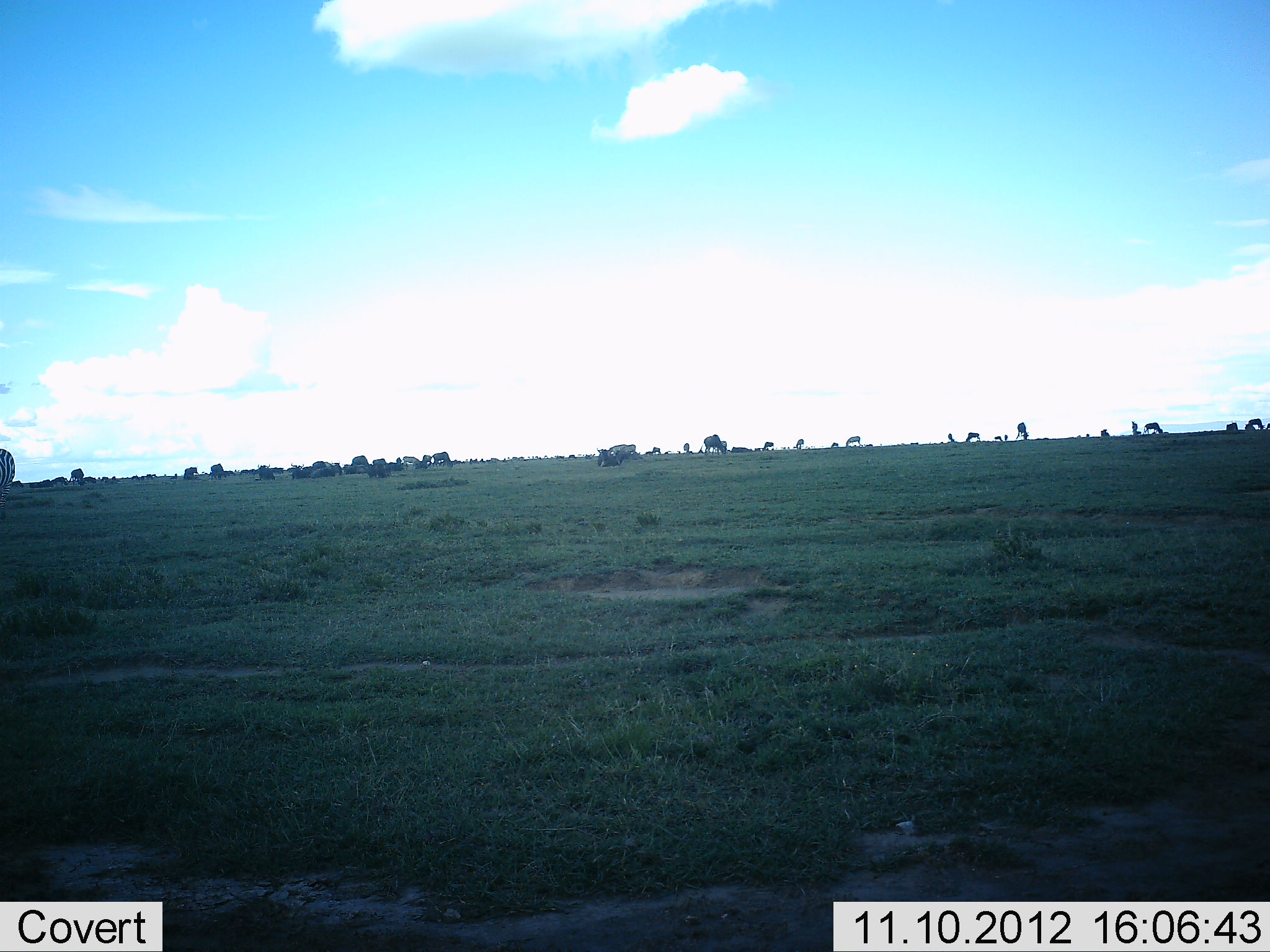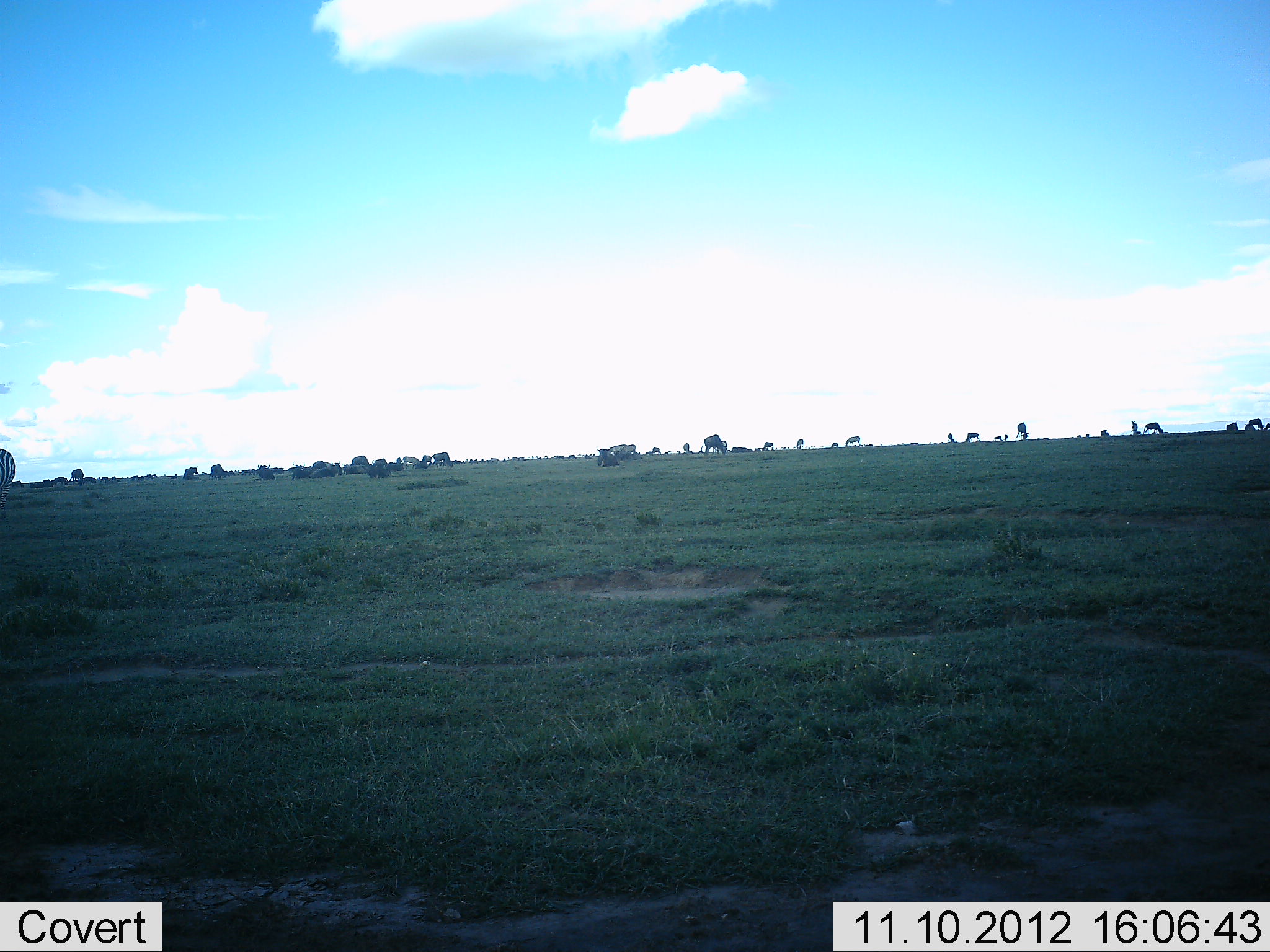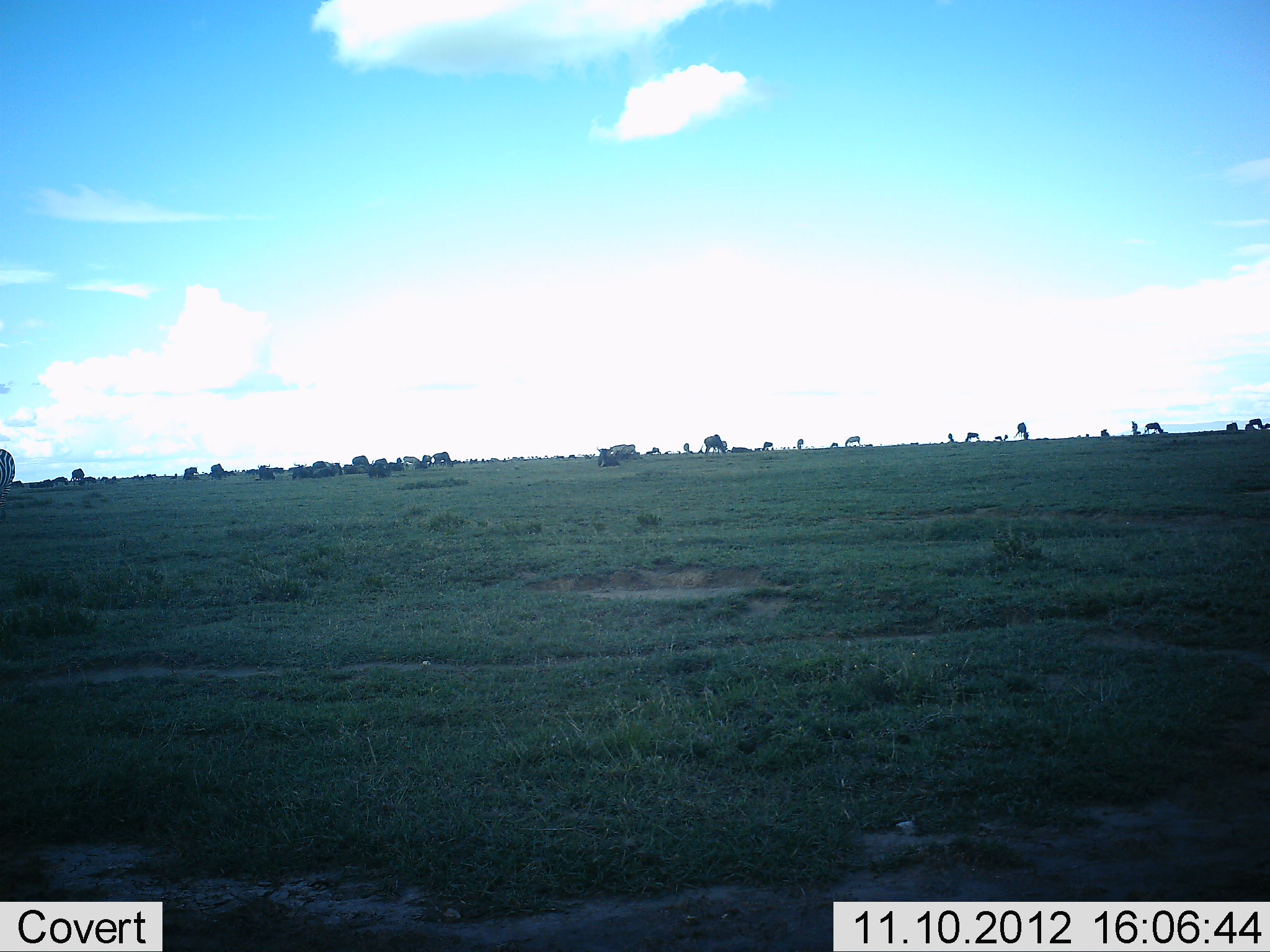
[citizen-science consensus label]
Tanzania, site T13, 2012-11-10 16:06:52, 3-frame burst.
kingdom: Animalia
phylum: Chordata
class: Mammalia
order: Artiodactyla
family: Bovidae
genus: Connochaetes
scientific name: Connochaetes taurinus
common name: blue wildebeest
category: wildebeest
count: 11-50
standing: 47%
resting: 33%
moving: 7%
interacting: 0%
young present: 0%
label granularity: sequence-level